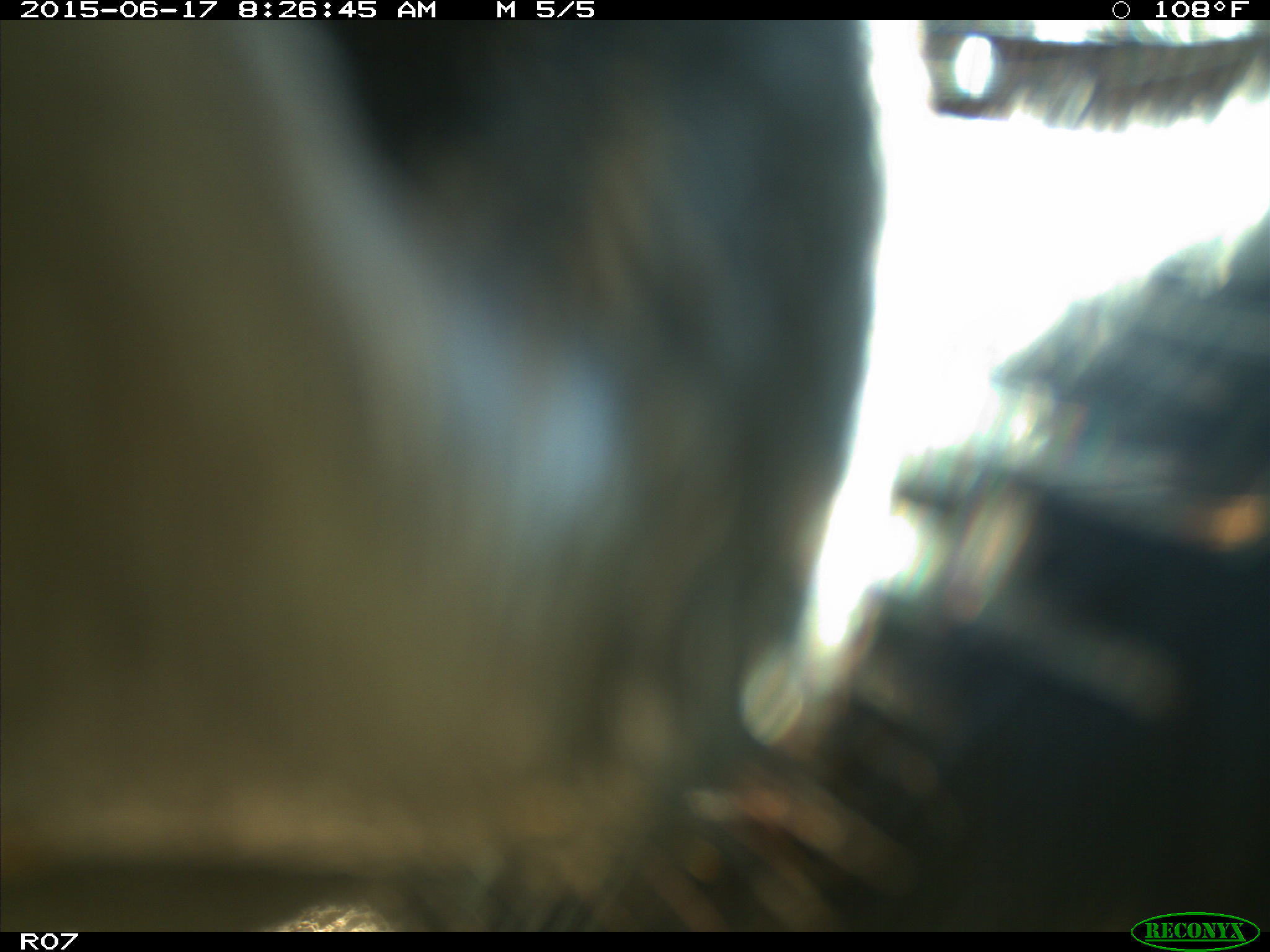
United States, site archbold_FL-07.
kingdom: Animalia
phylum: Chordata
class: Mammalia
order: Artiodactyla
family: Bovidae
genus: Bos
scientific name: Bos taurus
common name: domestic cow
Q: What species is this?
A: Bos taurus (domestic cow).